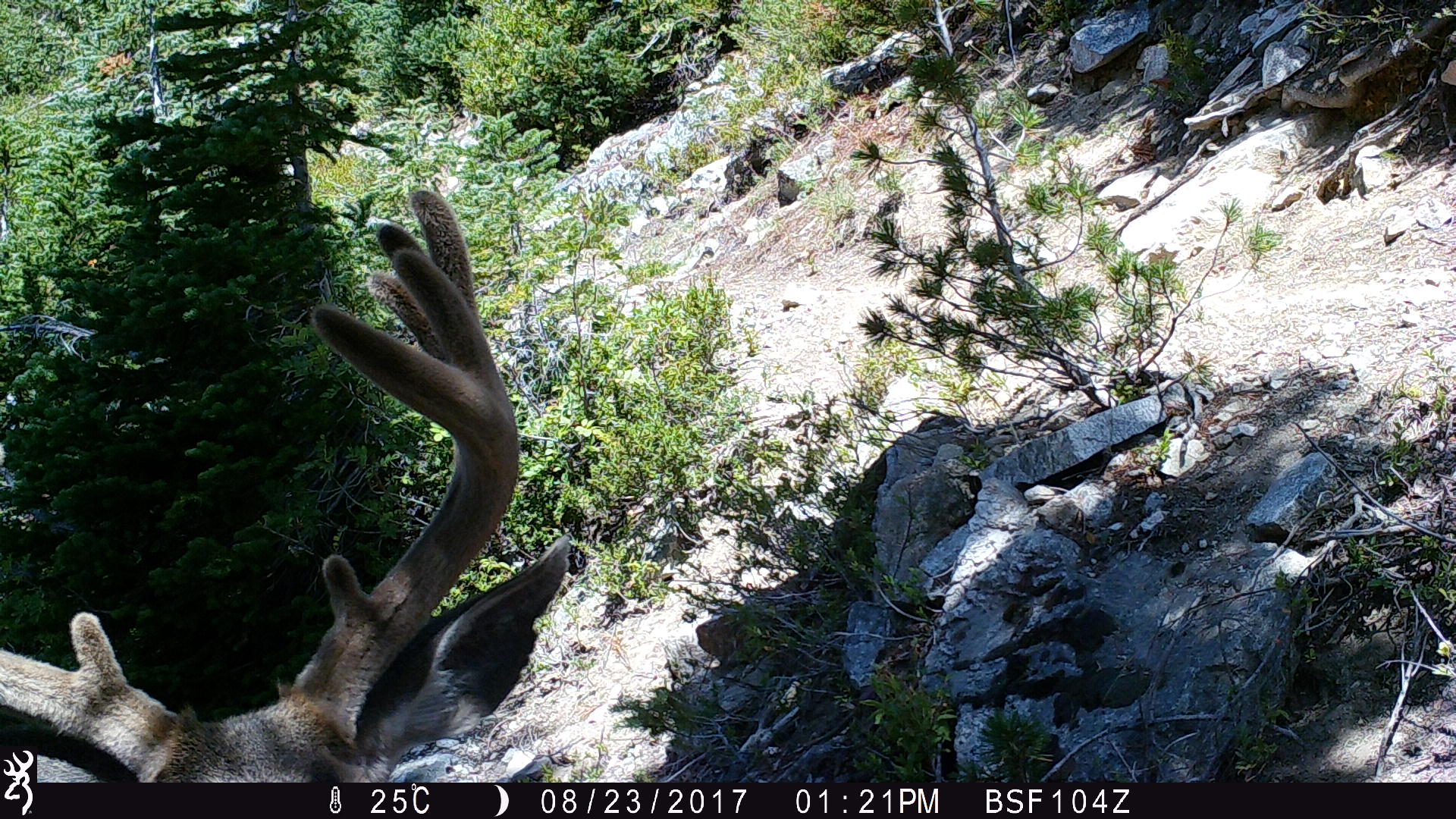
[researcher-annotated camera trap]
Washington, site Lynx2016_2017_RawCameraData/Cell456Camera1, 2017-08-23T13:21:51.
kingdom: Animalia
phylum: Chordata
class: Mammalia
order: Artiodactyla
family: Cervidae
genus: Odocoileus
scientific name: Odocoileus hemionus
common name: mule deer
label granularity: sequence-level